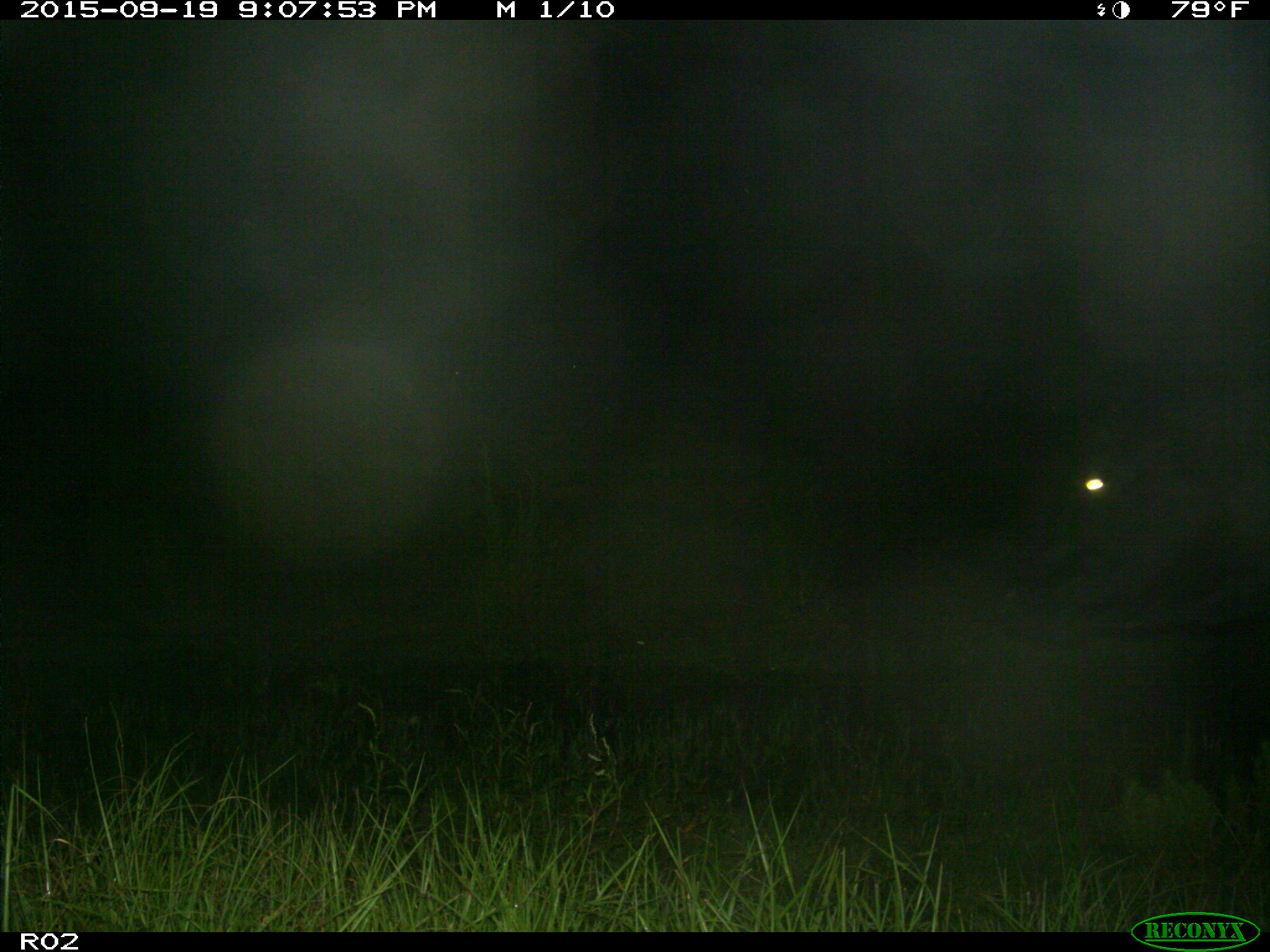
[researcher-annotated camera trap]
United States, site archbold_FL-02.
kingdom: Animalia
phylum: Chordata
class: Mammalia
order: Artiodactyla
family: Bovidae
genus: Bos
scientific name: Bos taurus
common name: domestic cow